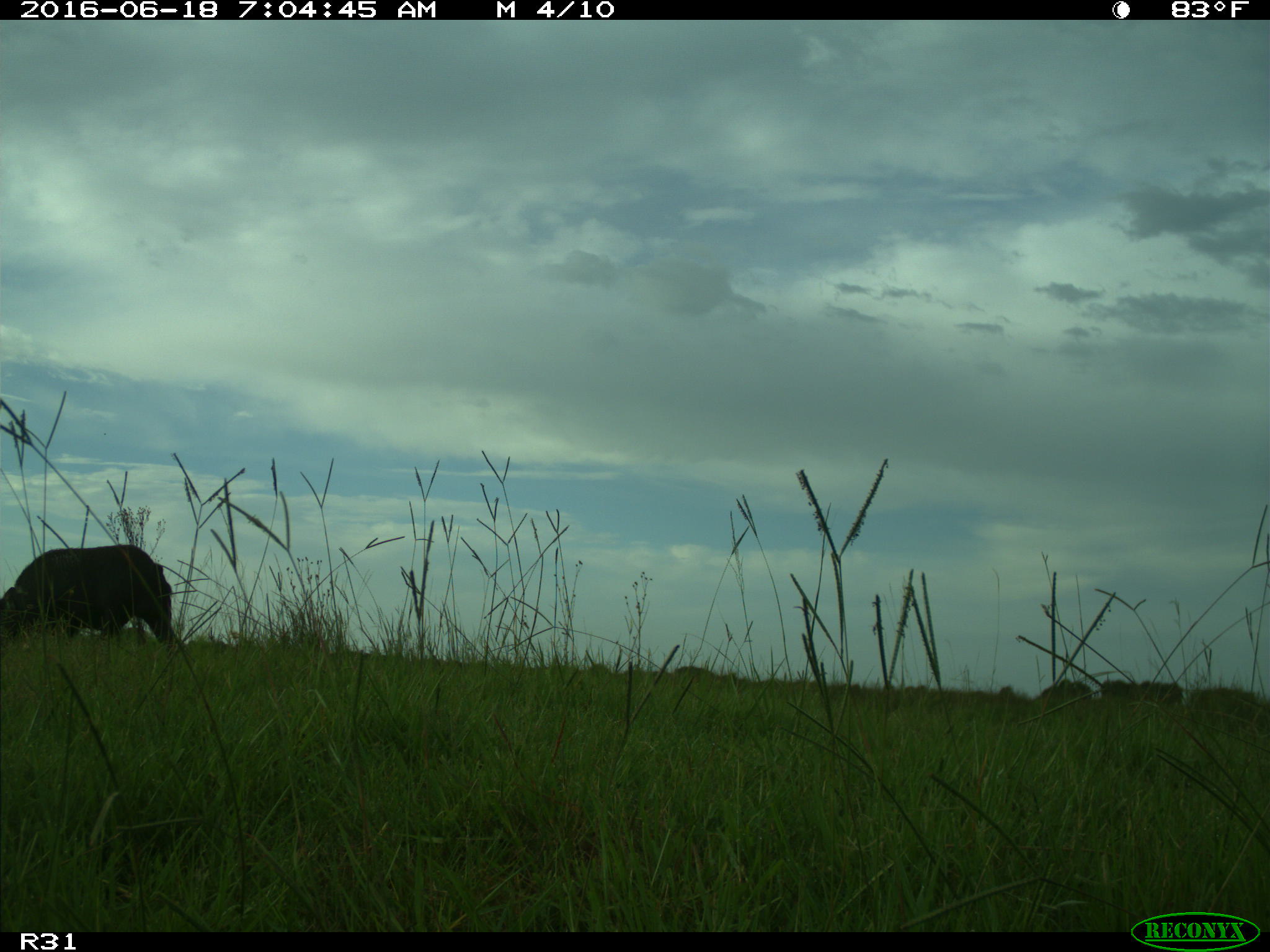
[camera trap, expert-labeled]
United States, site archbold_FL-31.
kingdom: Animalia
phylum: Chordata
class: Mammalia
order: Artiodactyla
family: Suidae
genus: Sus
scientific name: Sus scrofa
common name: wild boar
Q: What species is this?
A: Sus scrofa (wild boar).